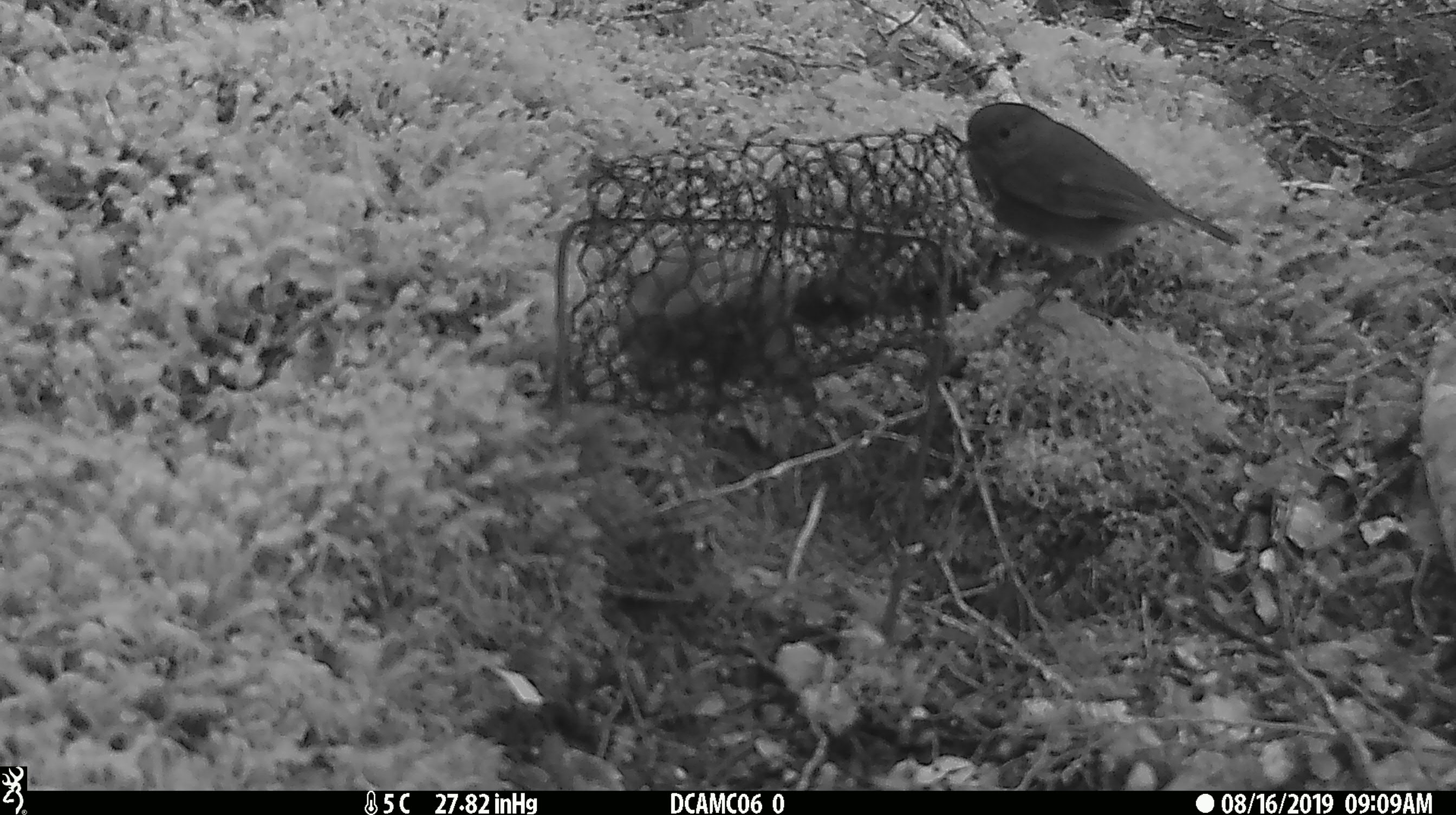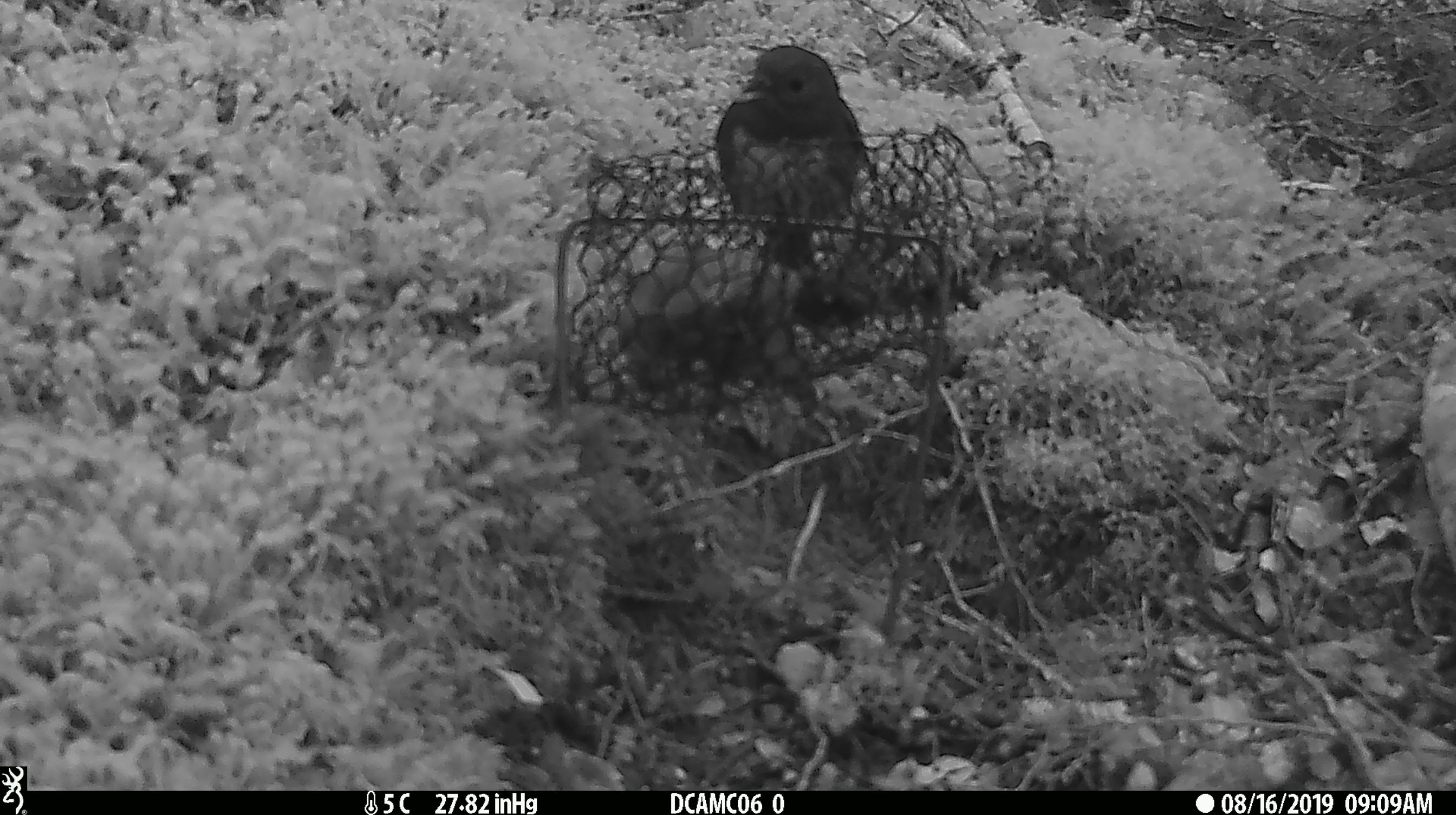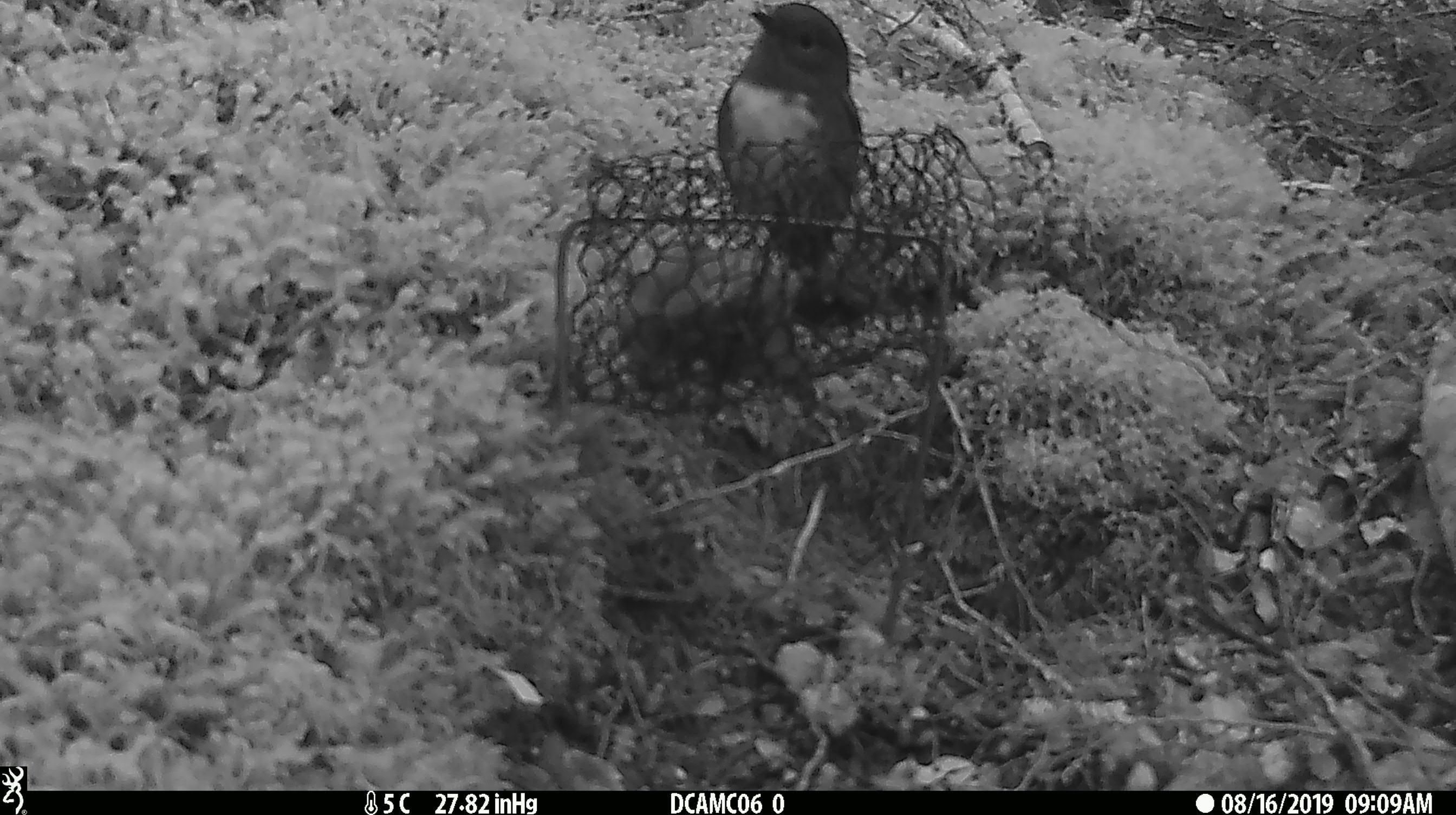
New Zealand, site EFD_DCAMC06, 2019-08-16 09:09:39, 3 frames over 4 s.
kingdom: Animalia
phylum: Chordata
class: Aves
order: Passeriformes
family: Petroicidae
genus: Petroica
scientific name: Petroica australis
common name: new zealand robin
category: robin